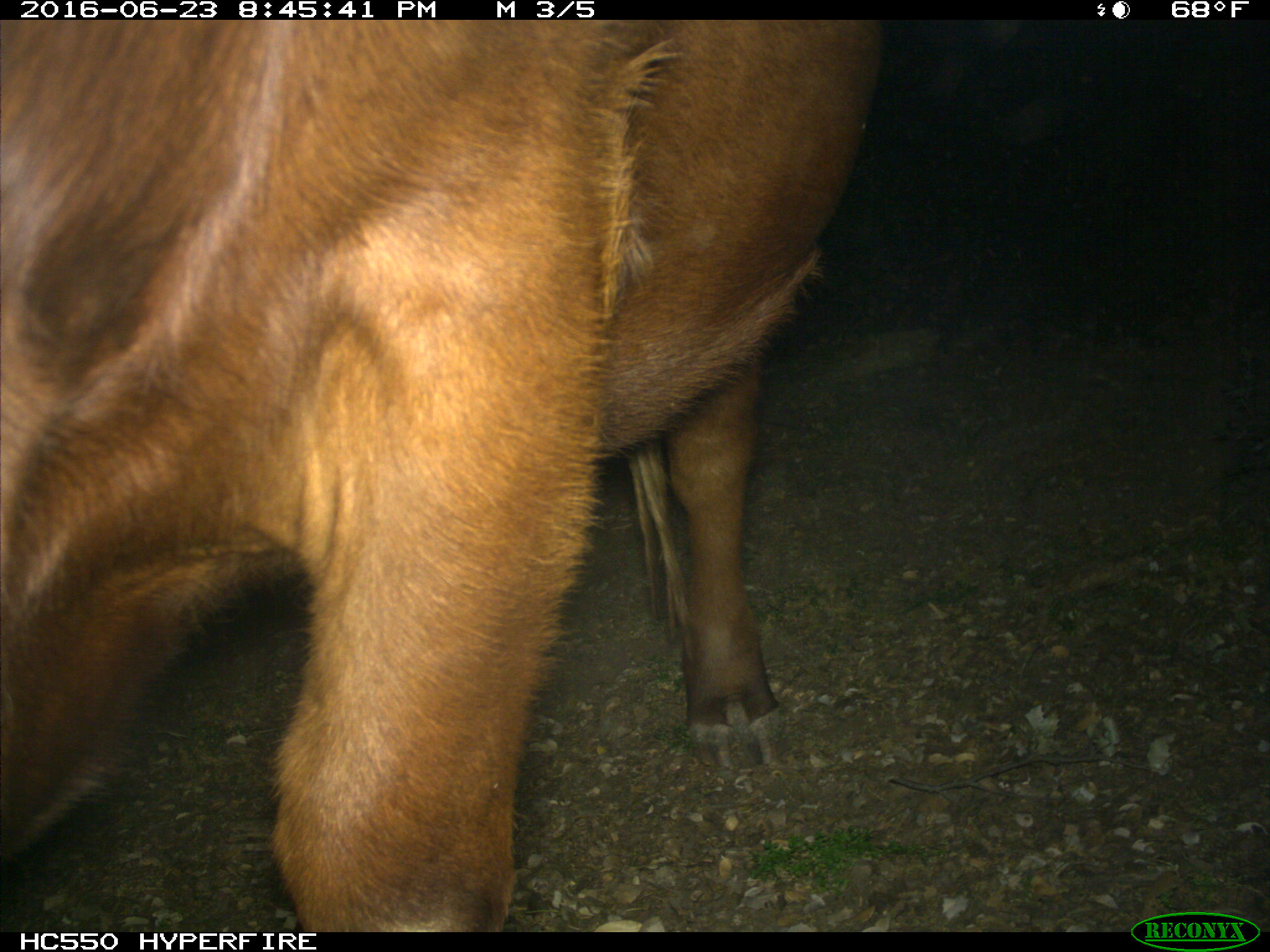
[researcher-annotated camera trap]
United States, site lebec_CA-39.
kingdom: Animalia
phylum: Chordata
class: Mammalia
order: Artiodactyla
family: Bovidae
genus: Bos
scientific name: Bos taurus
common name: domestic cow